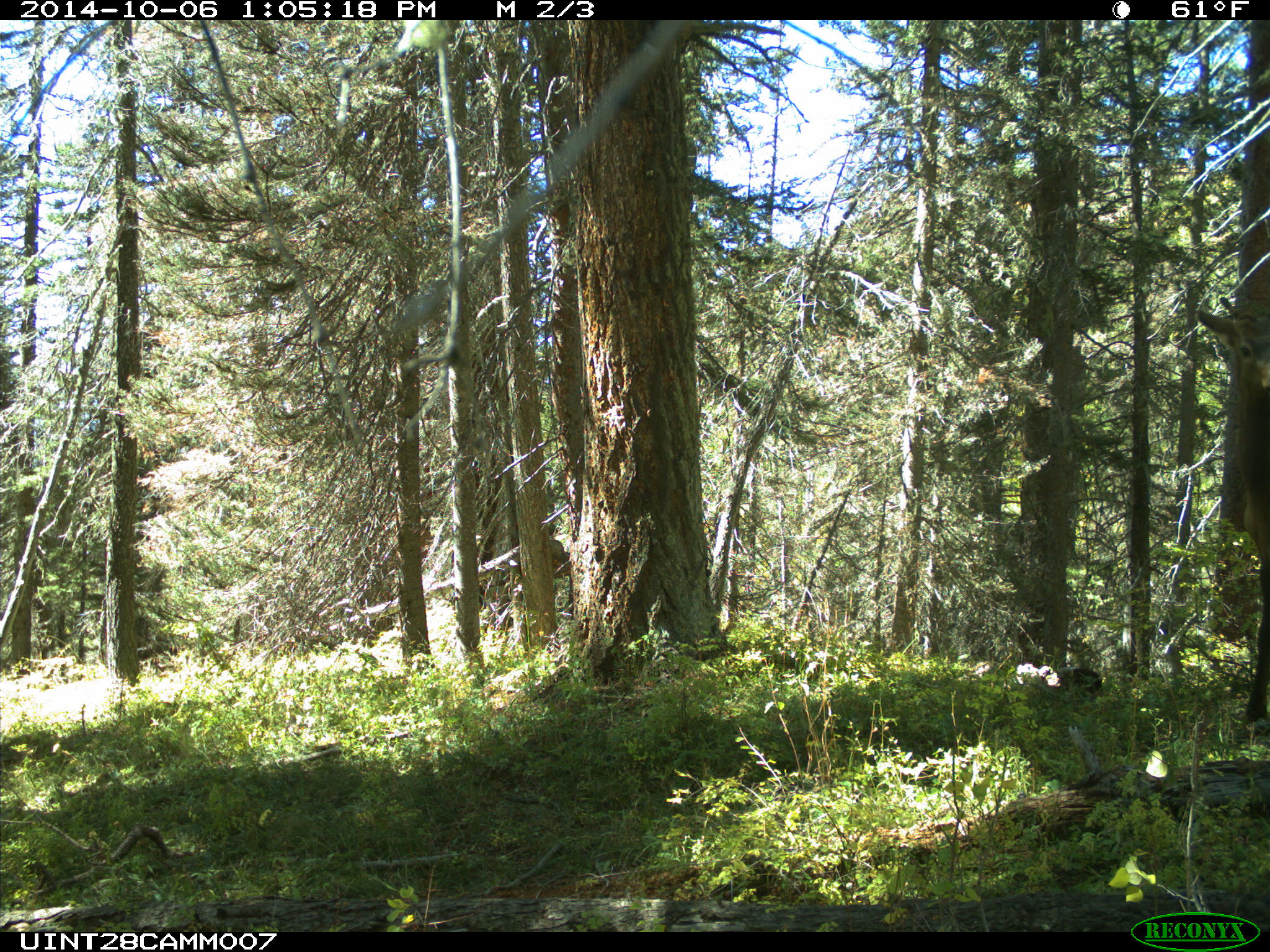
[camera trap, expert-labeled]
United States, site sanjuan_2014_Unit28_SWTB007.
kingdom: Animalia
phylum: Chordata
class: Mammalia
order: Artiodactyla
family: Cervidae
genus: Cervus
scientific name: Cervus elaphus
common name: red deer